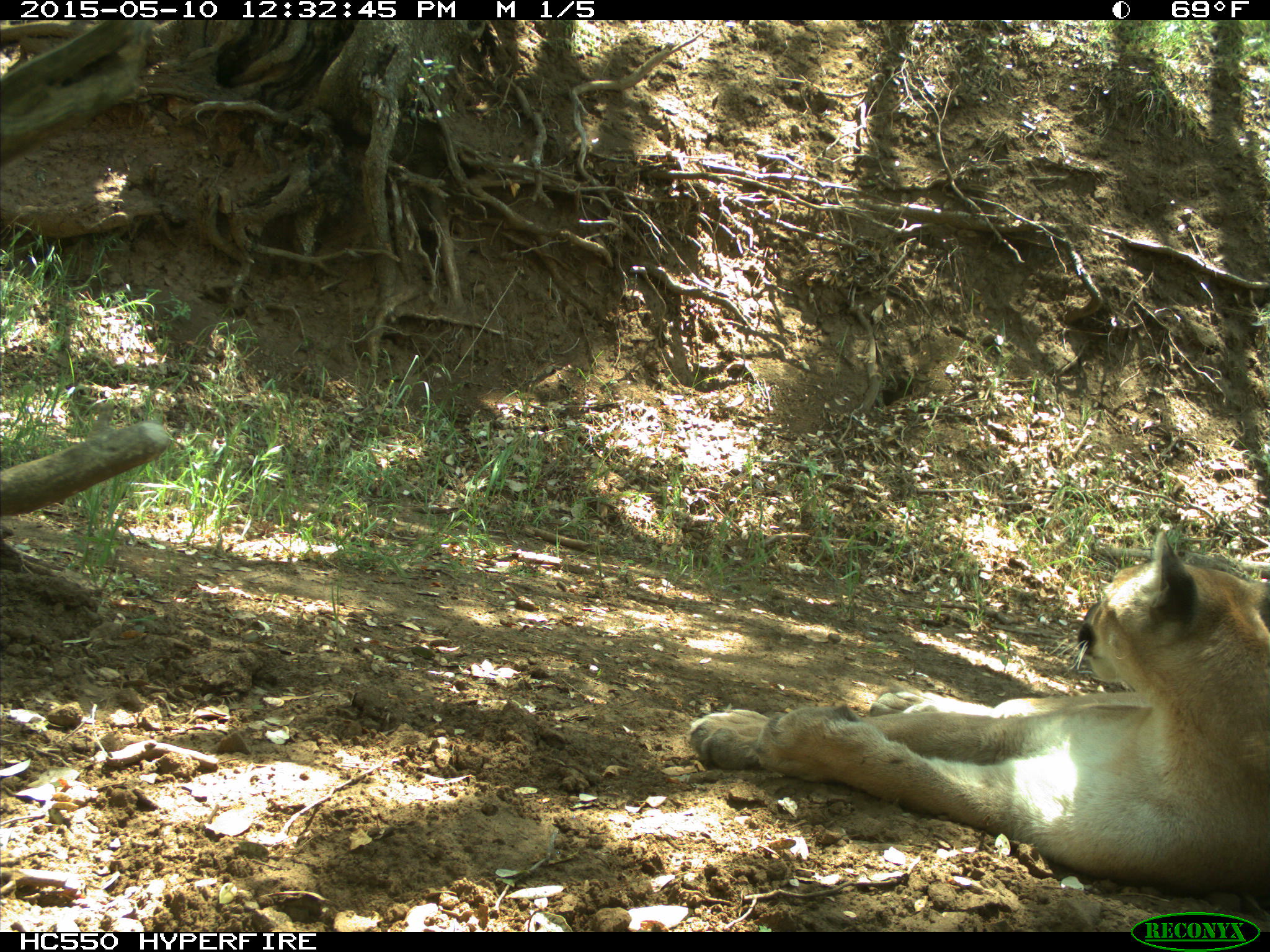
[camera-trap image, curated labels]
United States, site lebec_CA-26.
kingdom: Animalia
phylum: Chordata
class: Mammalia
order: Carnivora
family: Felidae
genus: Puma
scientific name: Puma concolor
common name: mountain lion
Puma concolor (mountain lion).